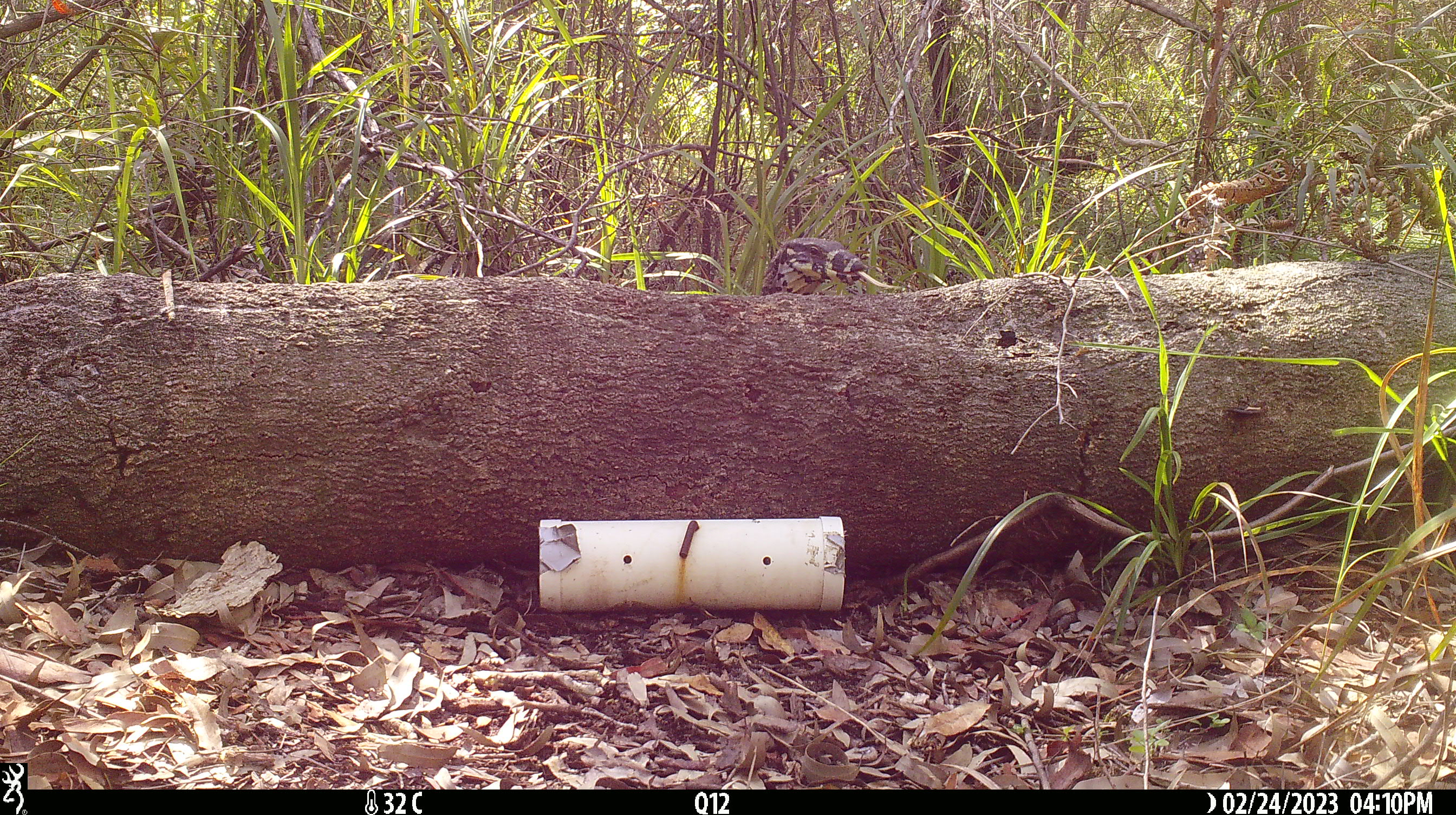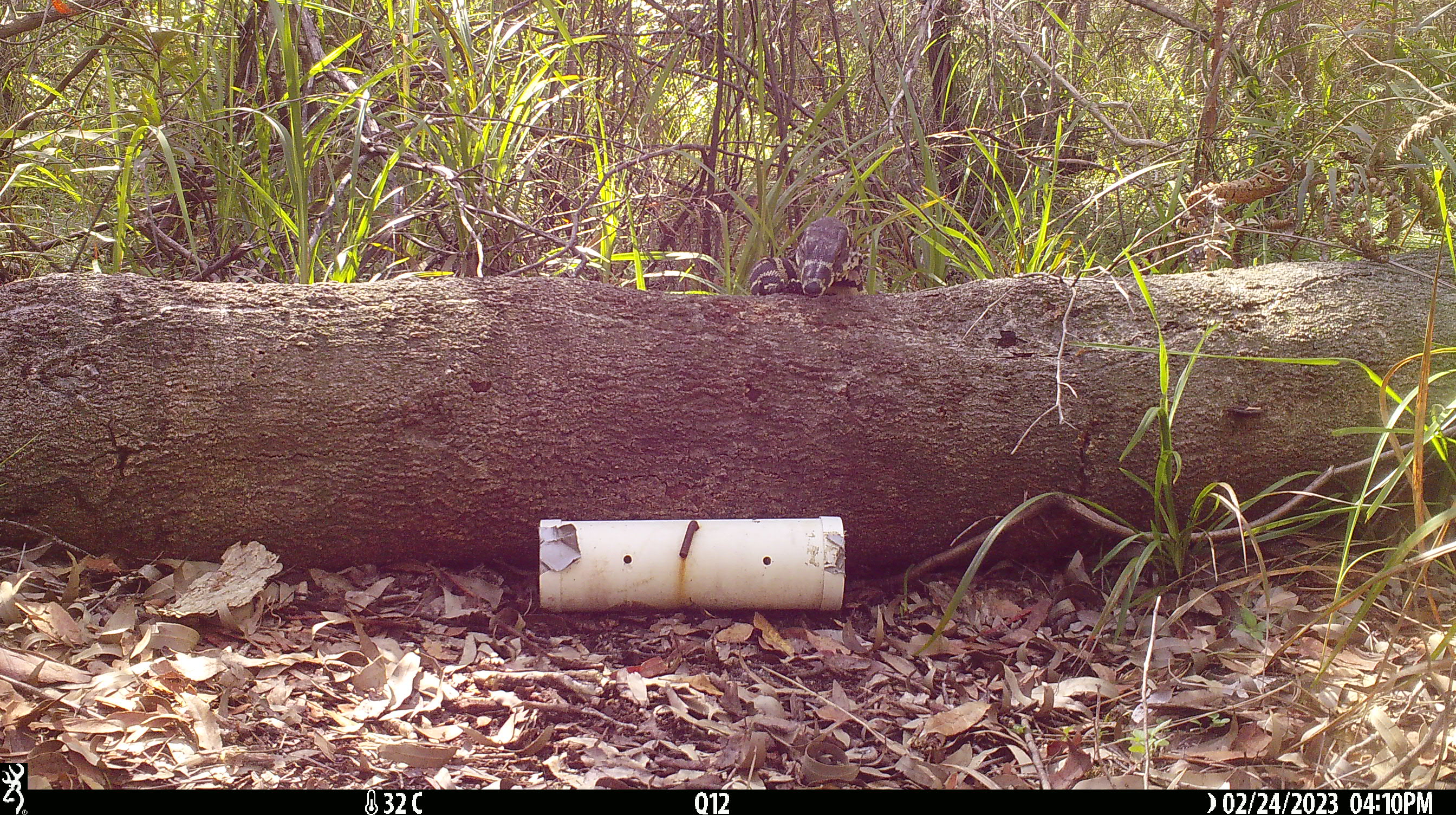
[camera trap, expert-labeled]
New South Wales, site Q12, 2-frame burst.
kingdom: Animalia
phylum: Chordata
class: Reptilia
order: Squamata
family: Varanidae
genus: Varanus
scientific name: Varanus varius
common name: lace monitor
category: goanna